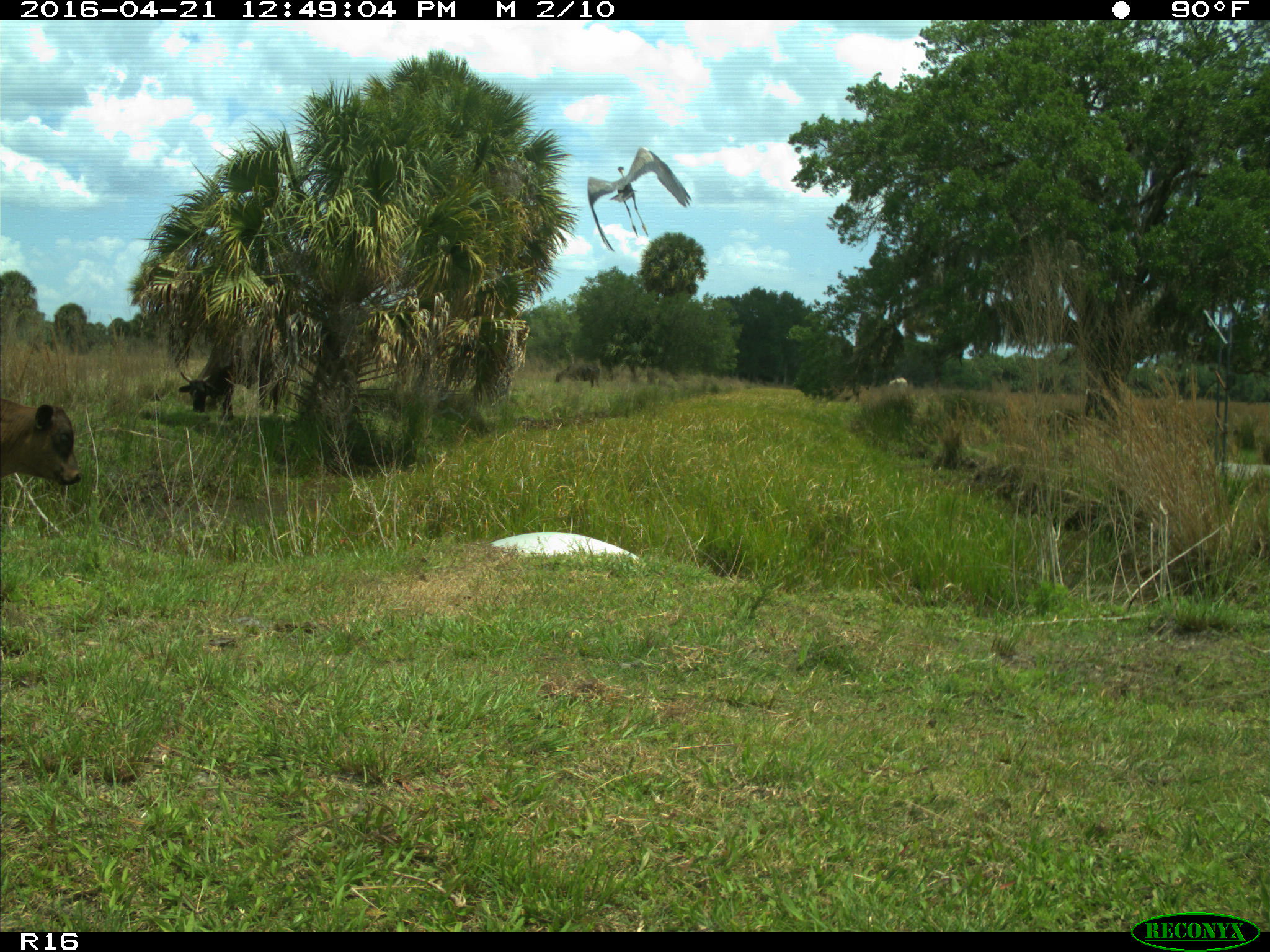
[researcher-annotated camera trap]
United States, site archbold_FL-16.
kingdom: Animalia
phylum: Chordata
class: Mammalia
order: Artiodactyla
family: Bovidae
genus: Bos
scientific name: Bos taurus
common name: domestic cow